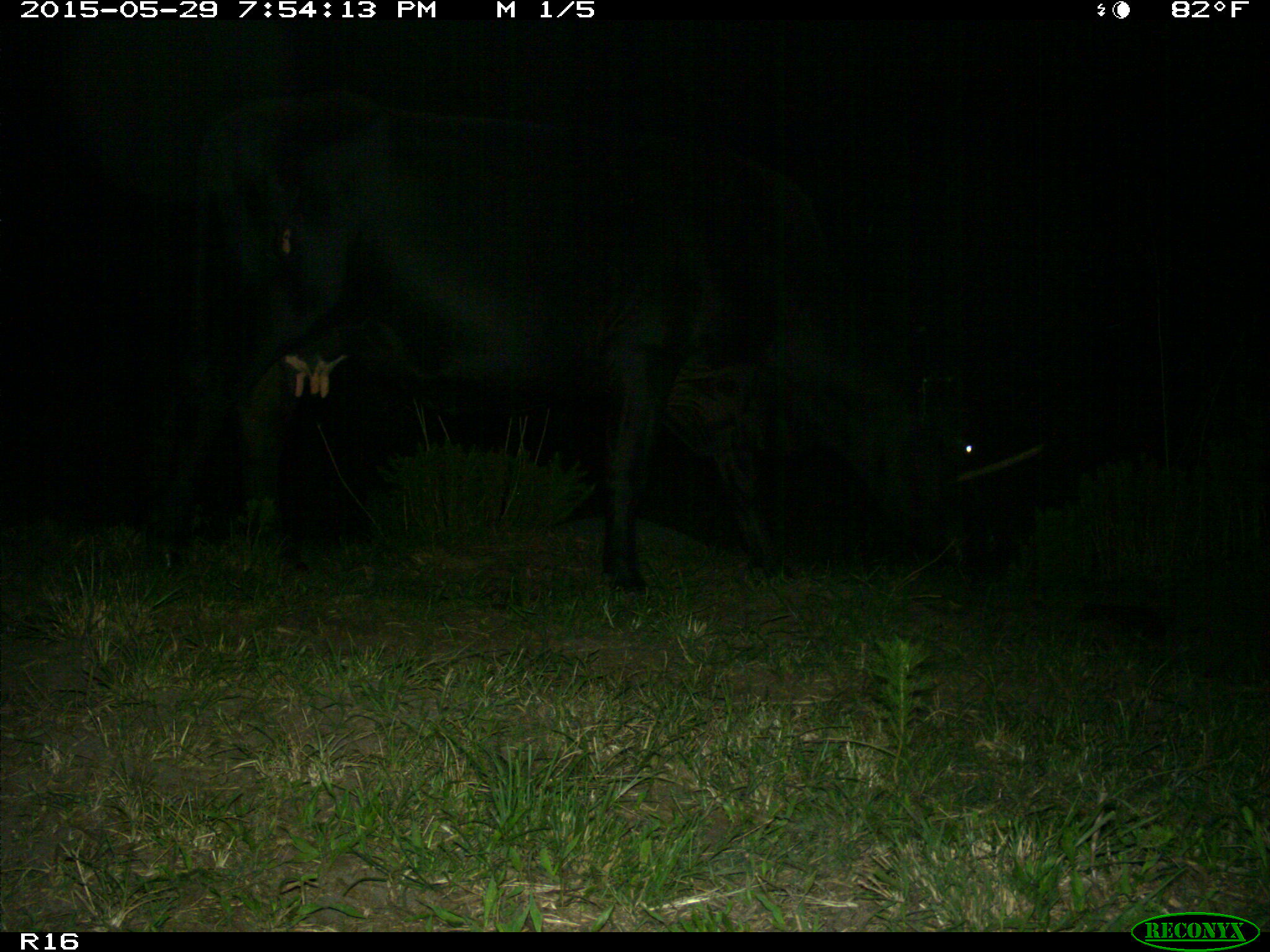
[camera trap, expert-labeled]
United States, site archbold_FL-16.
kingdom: Animalia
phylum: Chordata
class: Mammalia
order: Artiodactyla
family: Bovidae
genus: Bos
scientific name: Bos taurus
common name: domestic cow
Bos taurus (domestic cow).